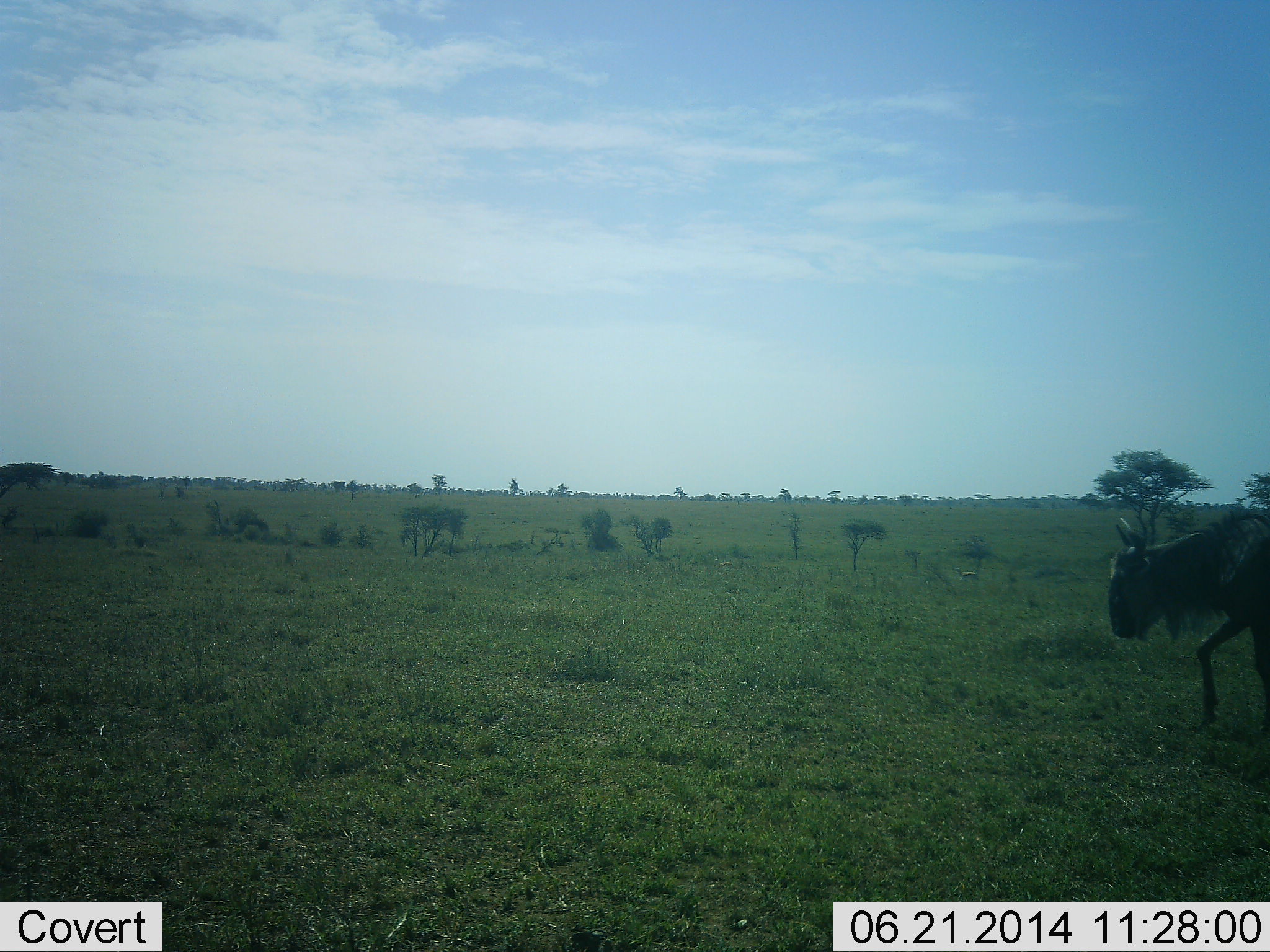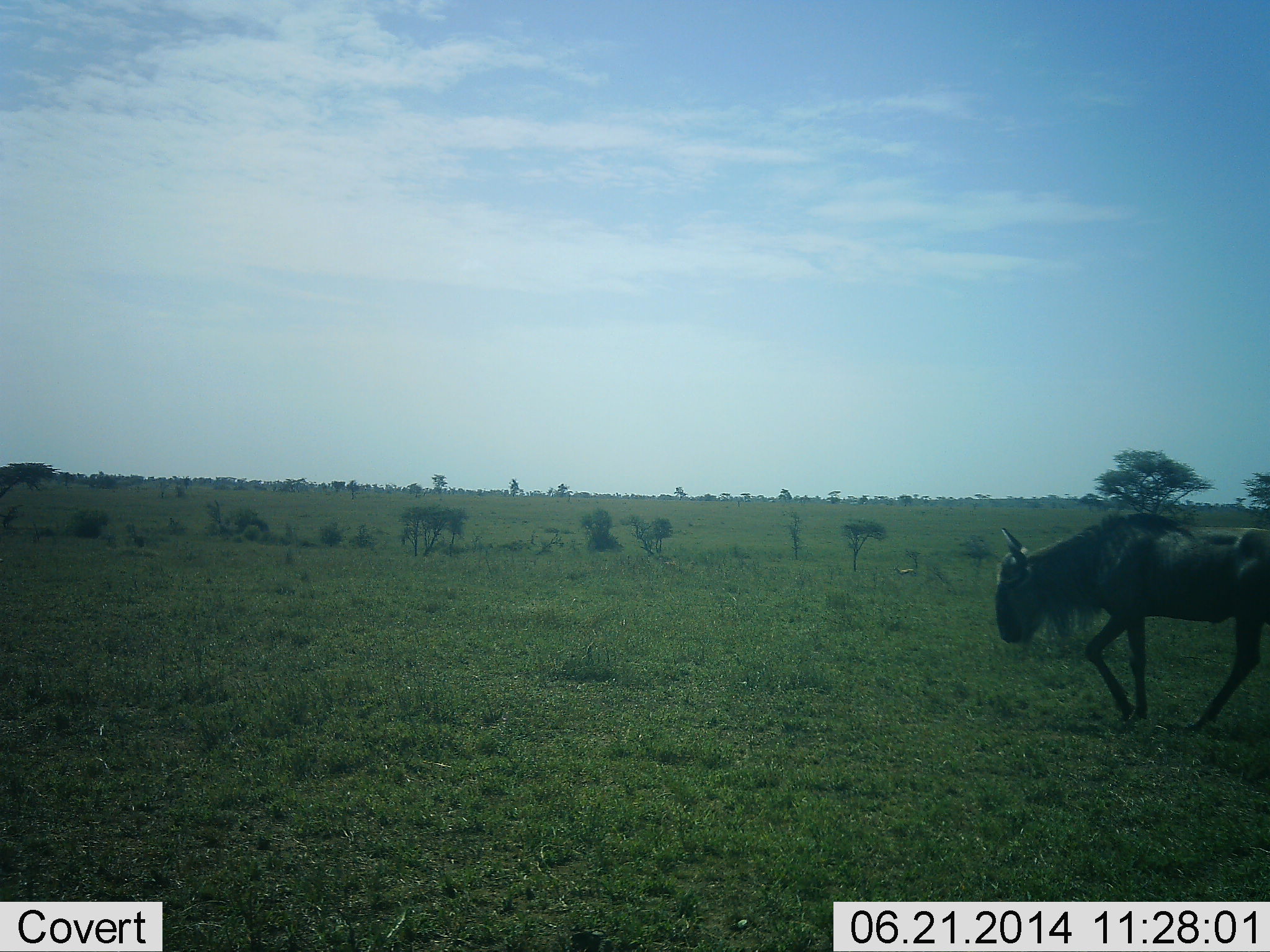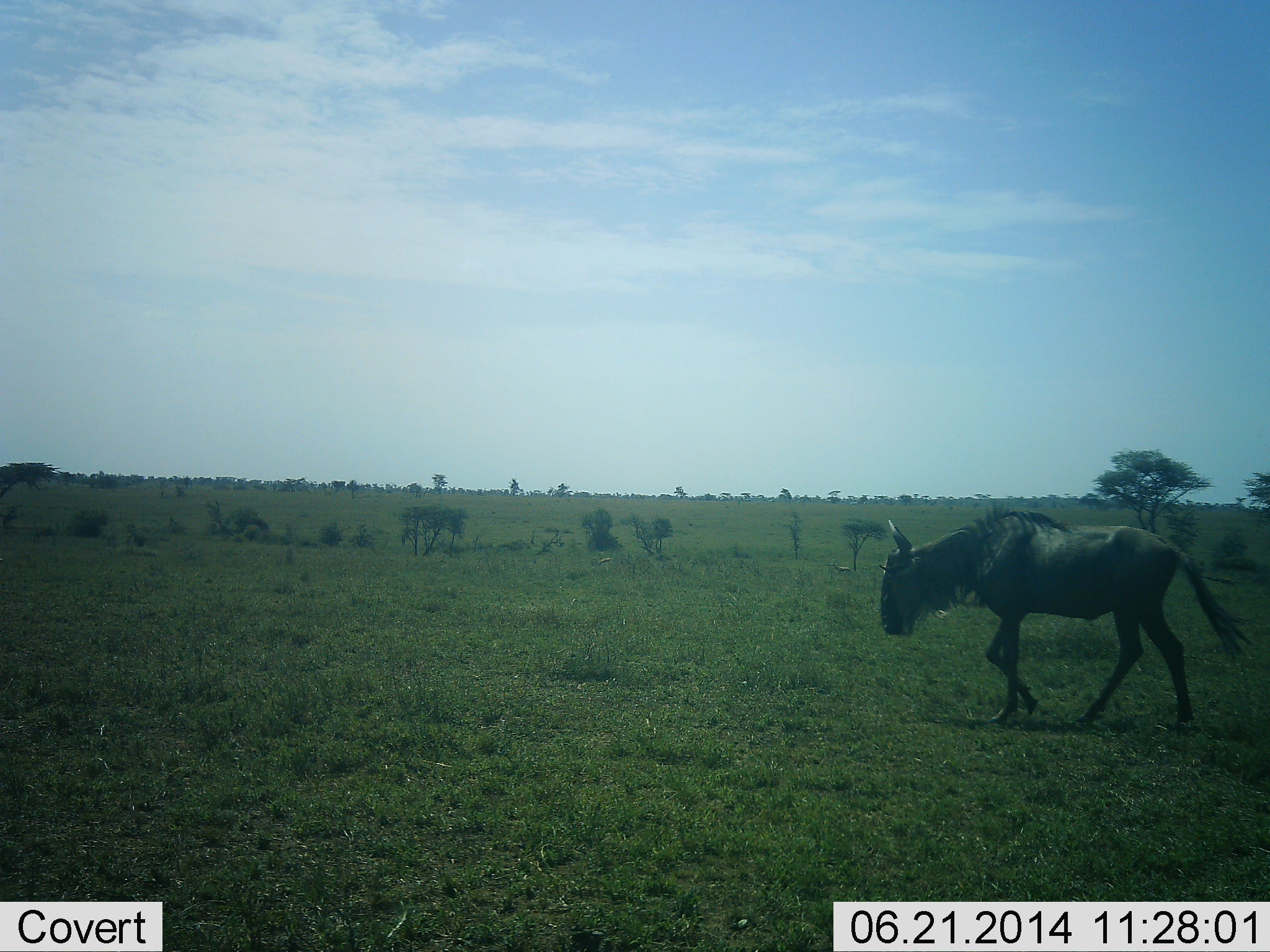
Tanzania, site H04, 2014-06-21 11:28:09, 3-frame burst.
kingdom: Animalia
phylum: Chordata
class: Mammalia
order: Artiodactyla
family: Bovidae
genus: Connochaetes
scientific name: Connochaetes taurinus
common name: blue wildebeest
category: wildebeest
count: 1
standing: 1%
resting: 0%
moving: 99%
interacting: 0%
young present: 0%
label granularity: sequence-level